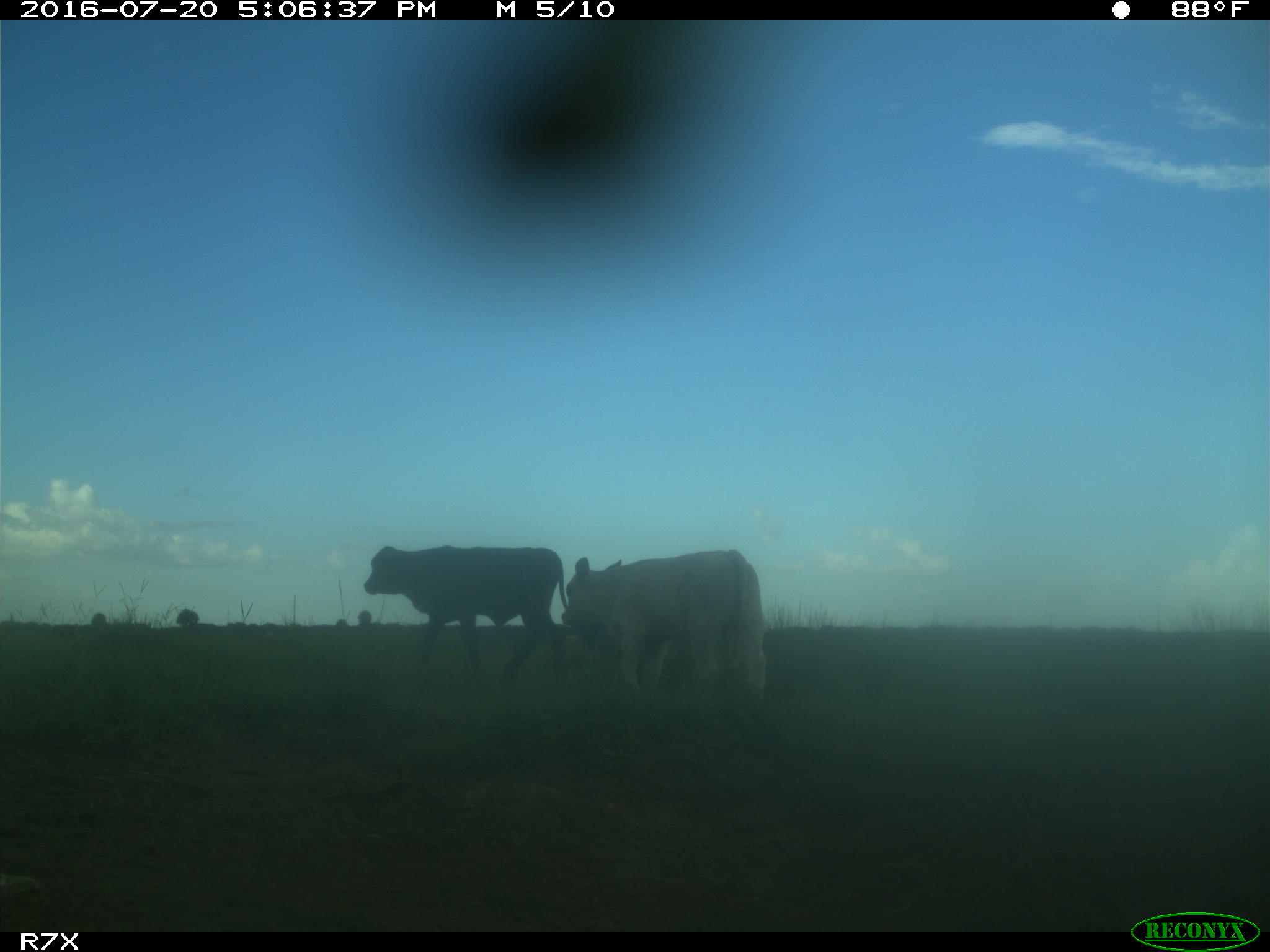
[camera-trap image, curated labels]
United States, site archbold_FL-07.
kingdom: Animalia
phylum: Chordata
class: Mammalia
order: Artiodactyla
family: Bovidae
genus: Bos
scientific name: Bos taurus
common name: domestic cow